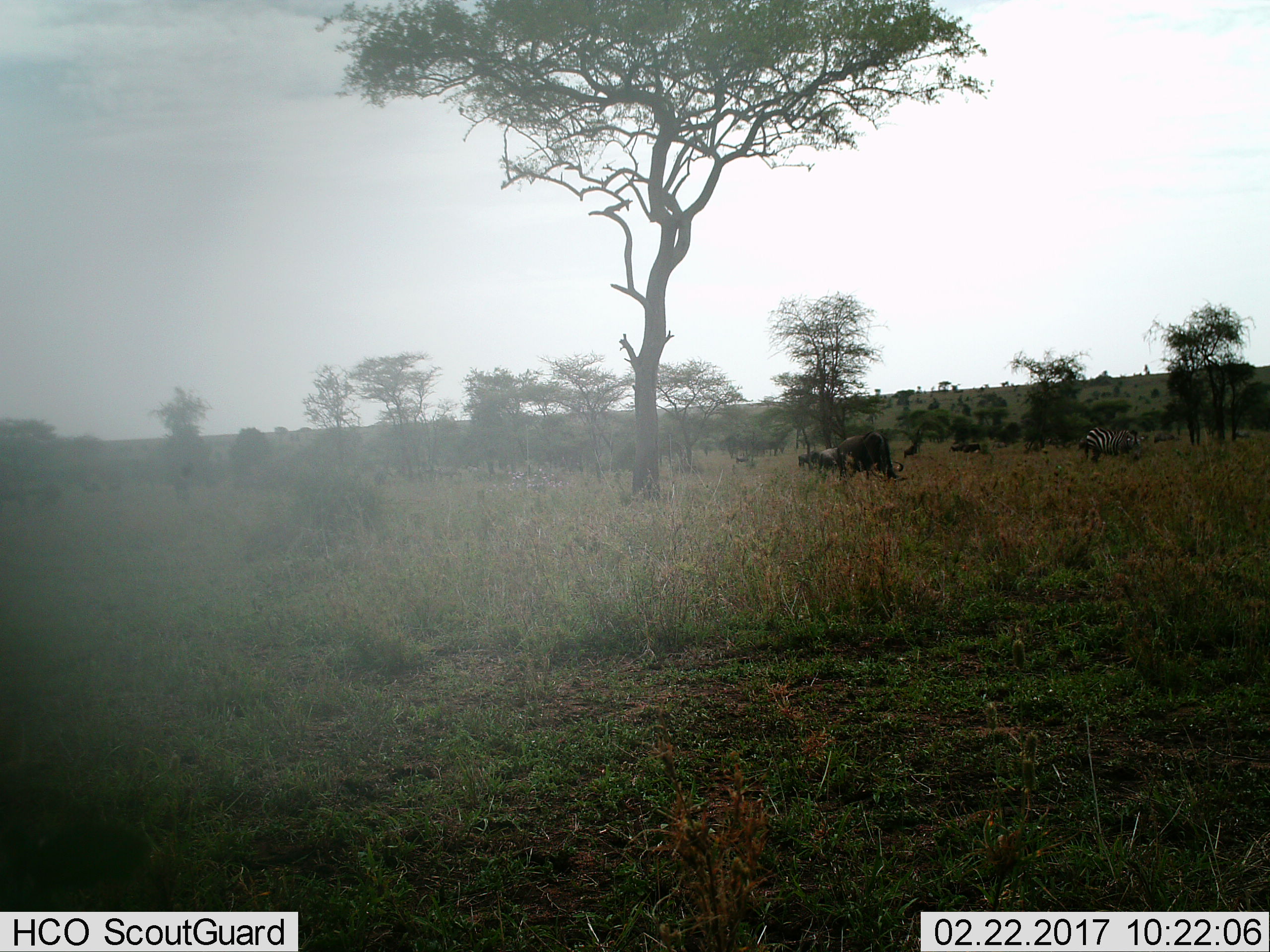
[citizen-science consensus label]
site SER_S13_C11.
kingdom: Animalia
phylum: Chordata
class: Mammalia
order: Artiodactyla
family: Bovidae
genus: Connochaetes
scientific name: Connochaetes taurinus taurinus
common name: blue wildebeest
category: wildebeestblue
Wildebeestblue (blue wildebeest) (Connochaetes taurinus taurinus), count 7. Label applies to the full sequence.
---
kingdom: Animalia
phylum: Chordata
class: Mammalia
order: Perissodactyla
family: Equidae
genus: Equus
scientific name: Equus quagga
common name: plains zebra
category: zebraplains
Zebraplains (plains zebra) (Equus quagga), count 1. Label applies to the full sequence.